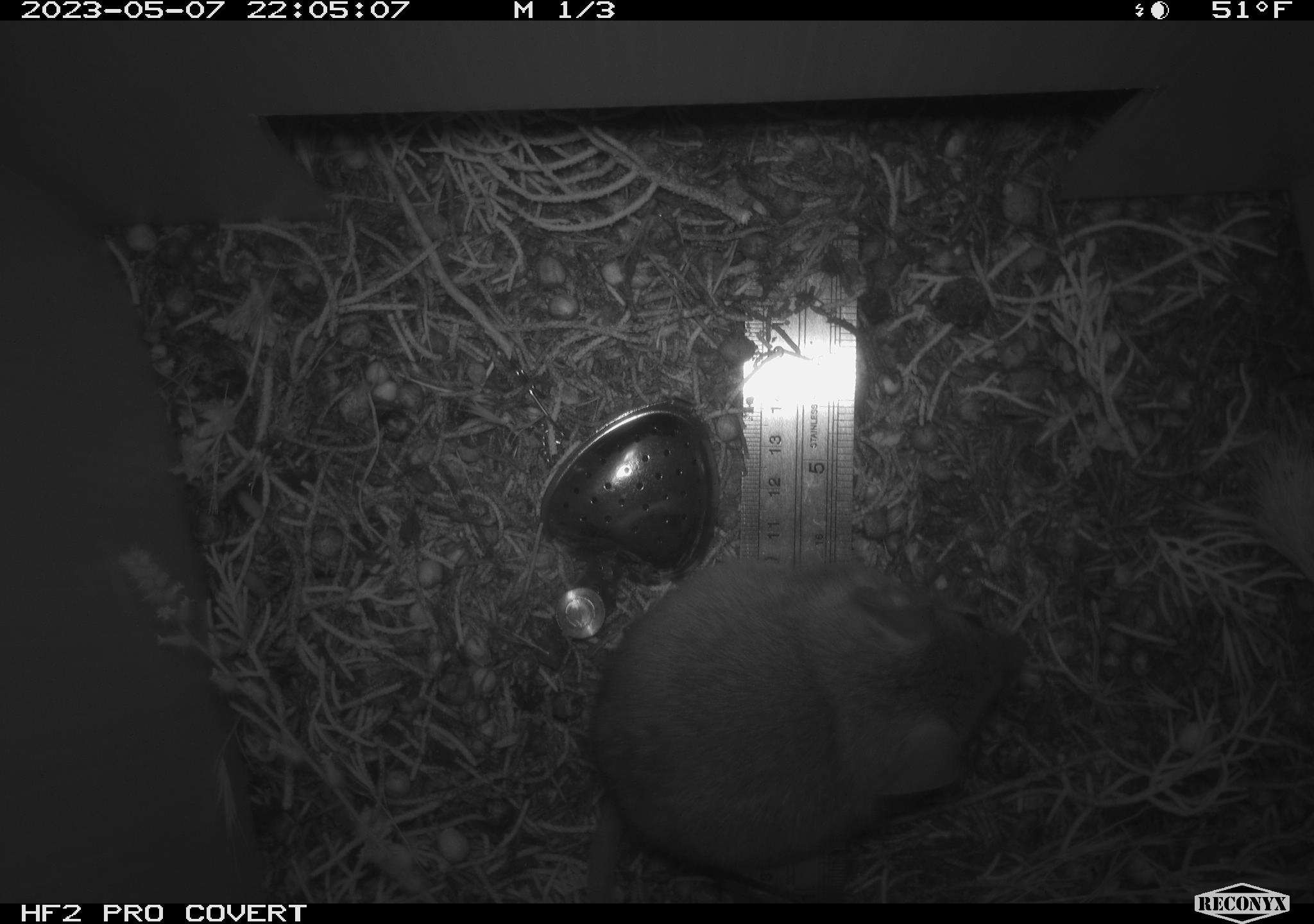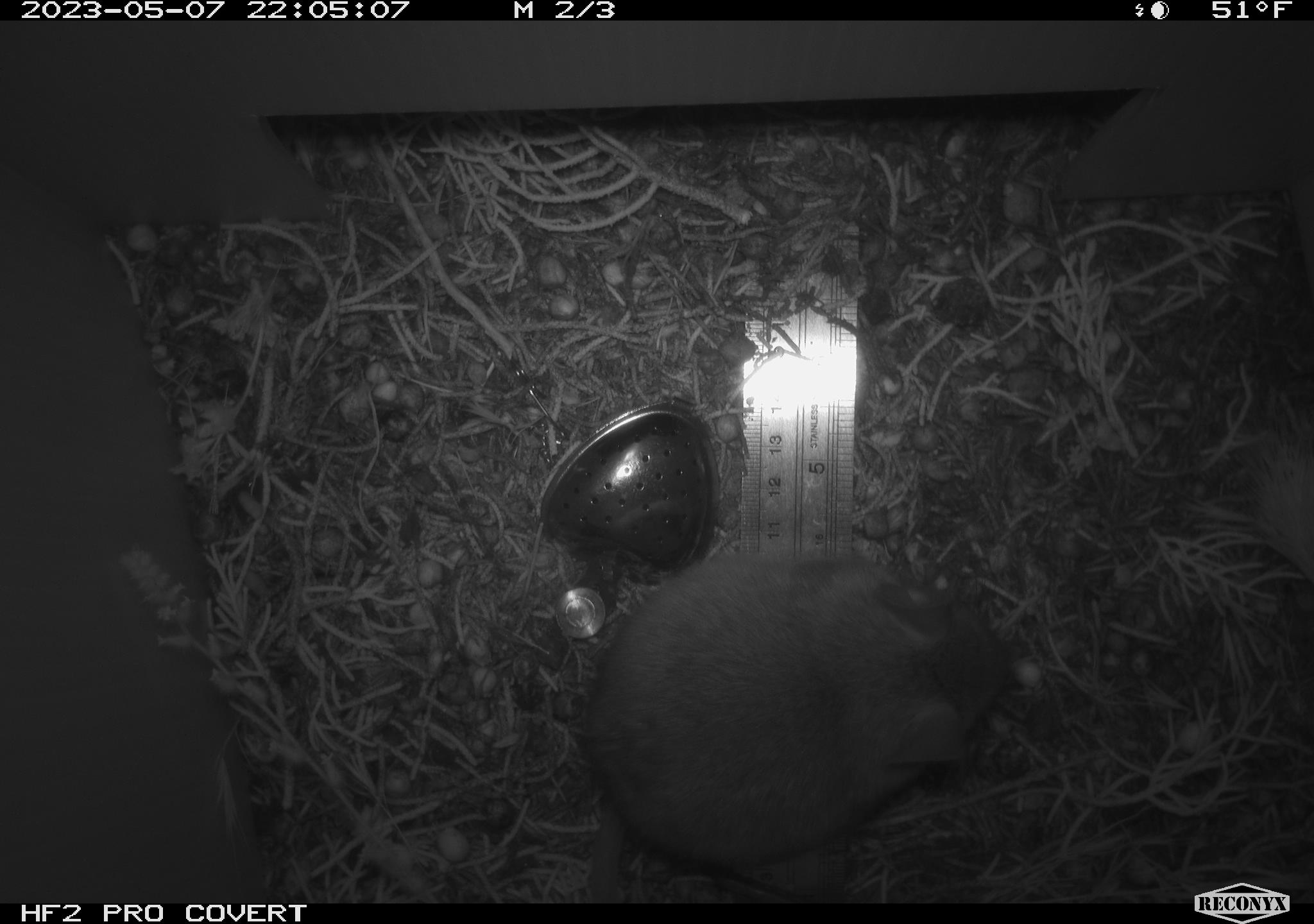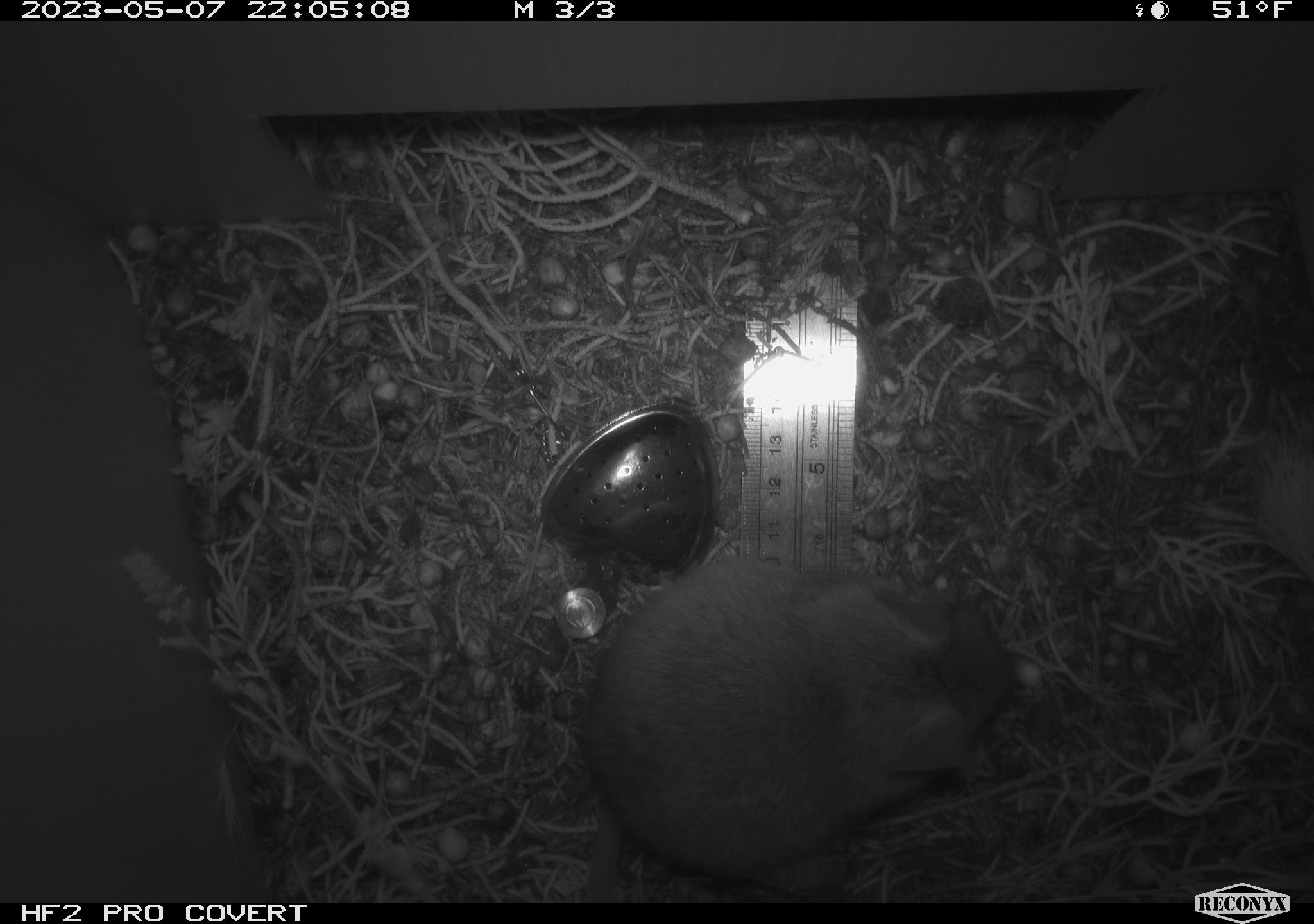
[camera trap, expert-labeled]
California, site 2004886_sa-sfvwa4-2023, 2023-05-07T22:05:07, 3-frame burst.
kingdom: Animalia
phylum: Chordata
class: Mammalia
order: Rodentia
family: Cricetidae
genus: Neotoma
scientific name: Neotoma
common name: pack rat or woodrat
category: neotoma species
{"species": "neotoma species (pack rat or woodrat) (Neotoma)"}